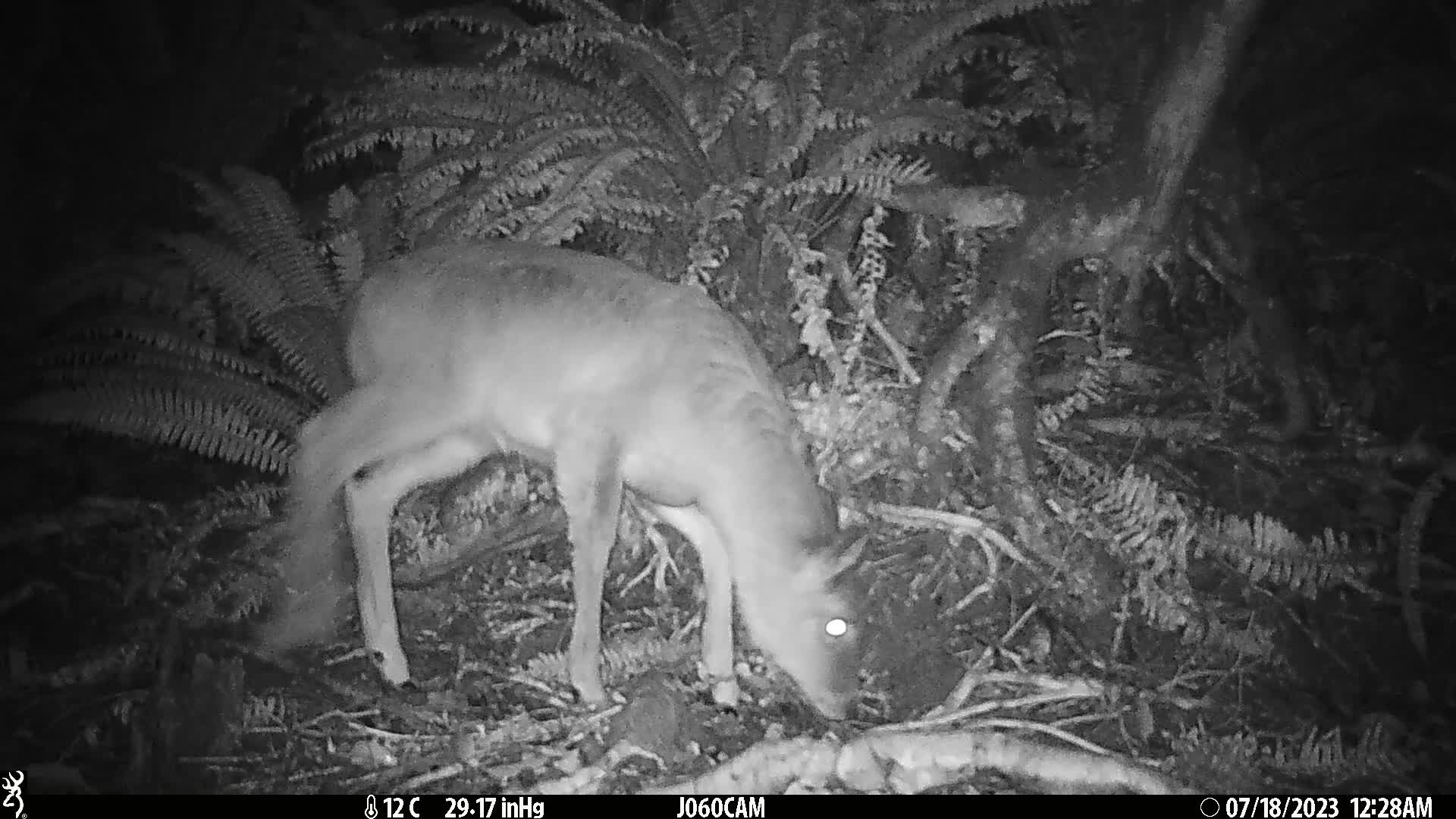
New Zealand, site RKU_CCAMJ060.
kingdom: Animalia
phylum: Chordata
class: Mammalia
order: Artiodactyla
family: Cervidae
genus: Odocoileus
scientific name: Odocoileus virginianus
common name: white-tailed deer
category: white tailed deer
White tailed deer (white-tailed deer) (Odocoileus virginianus).